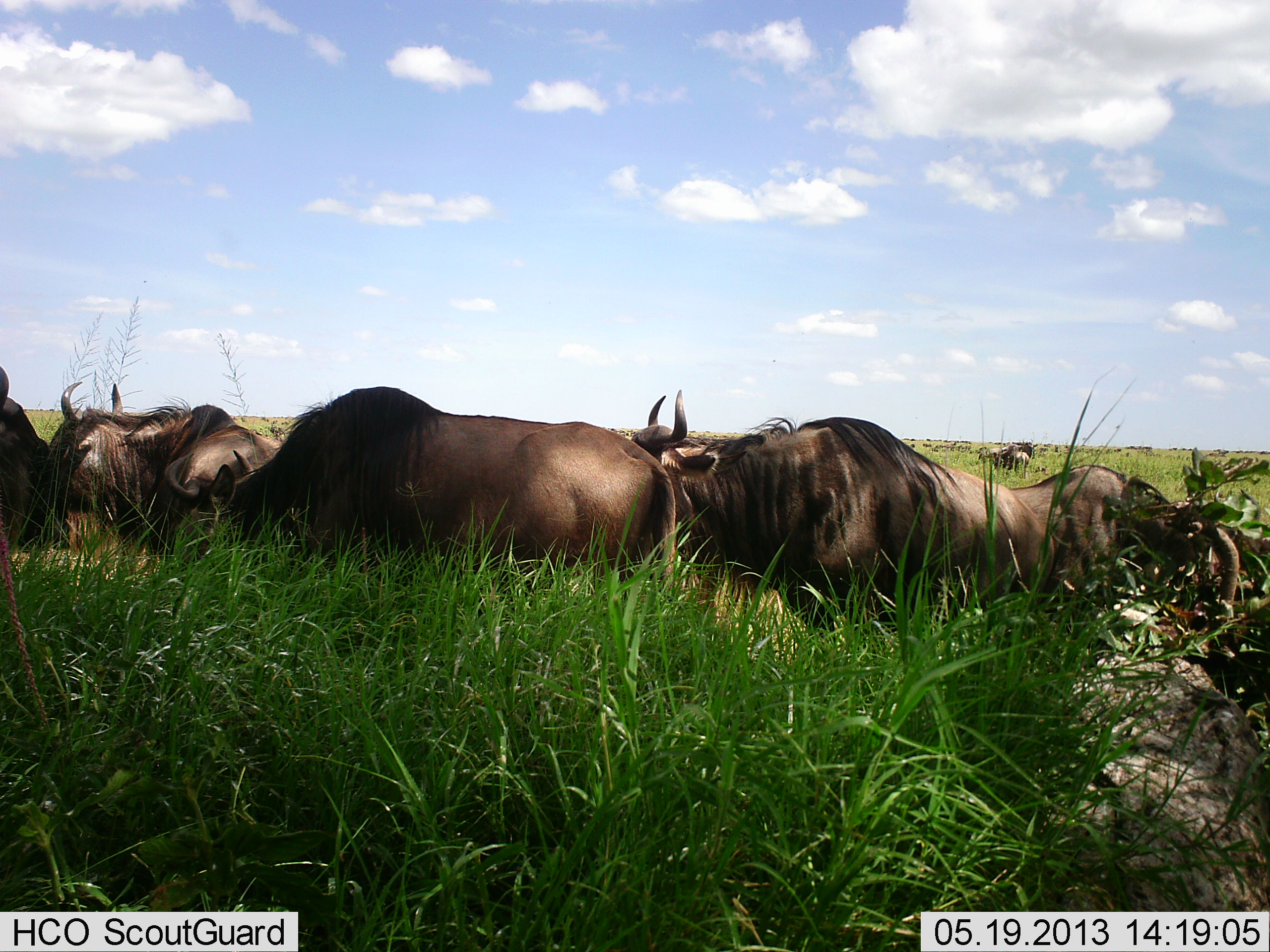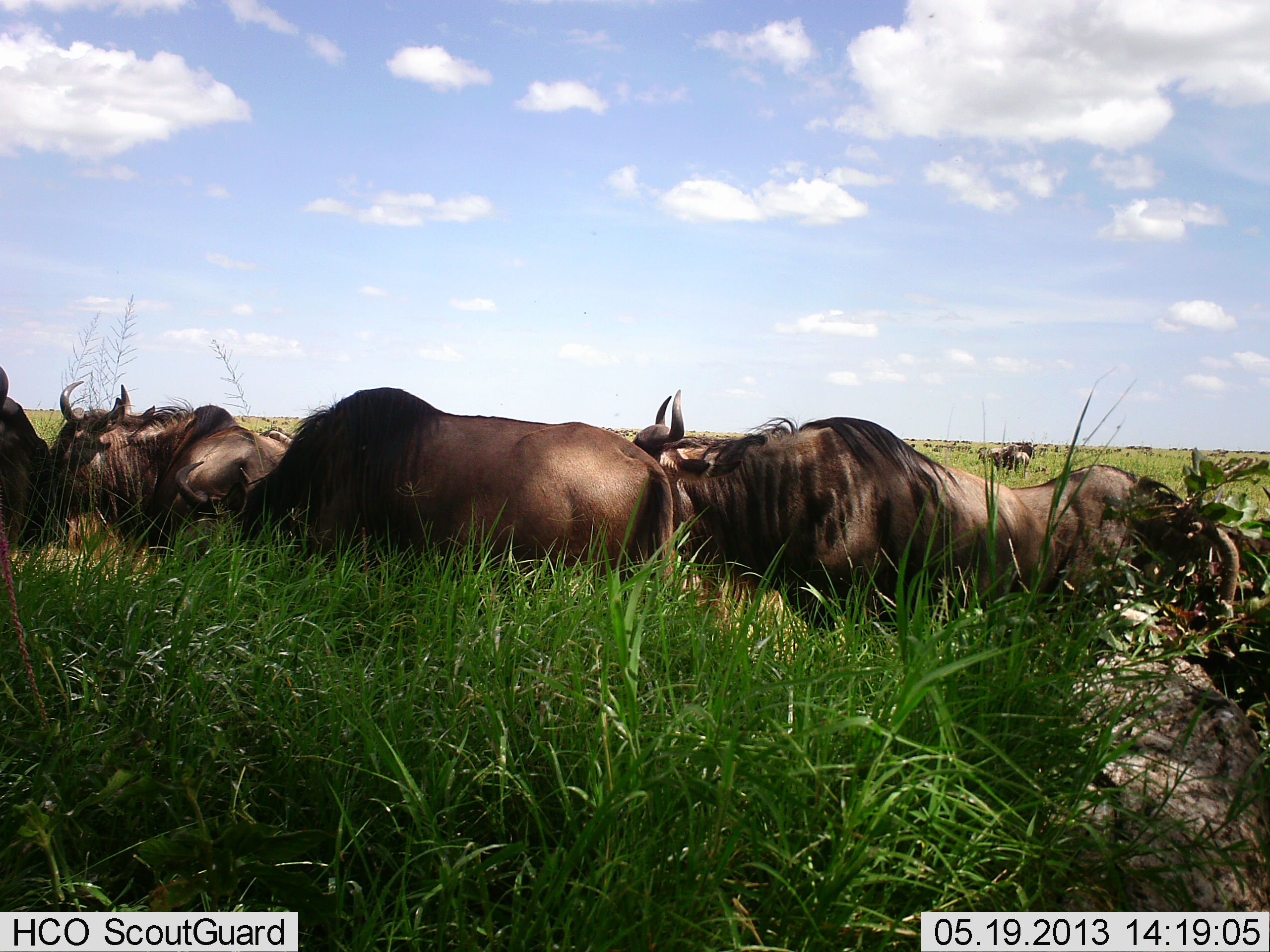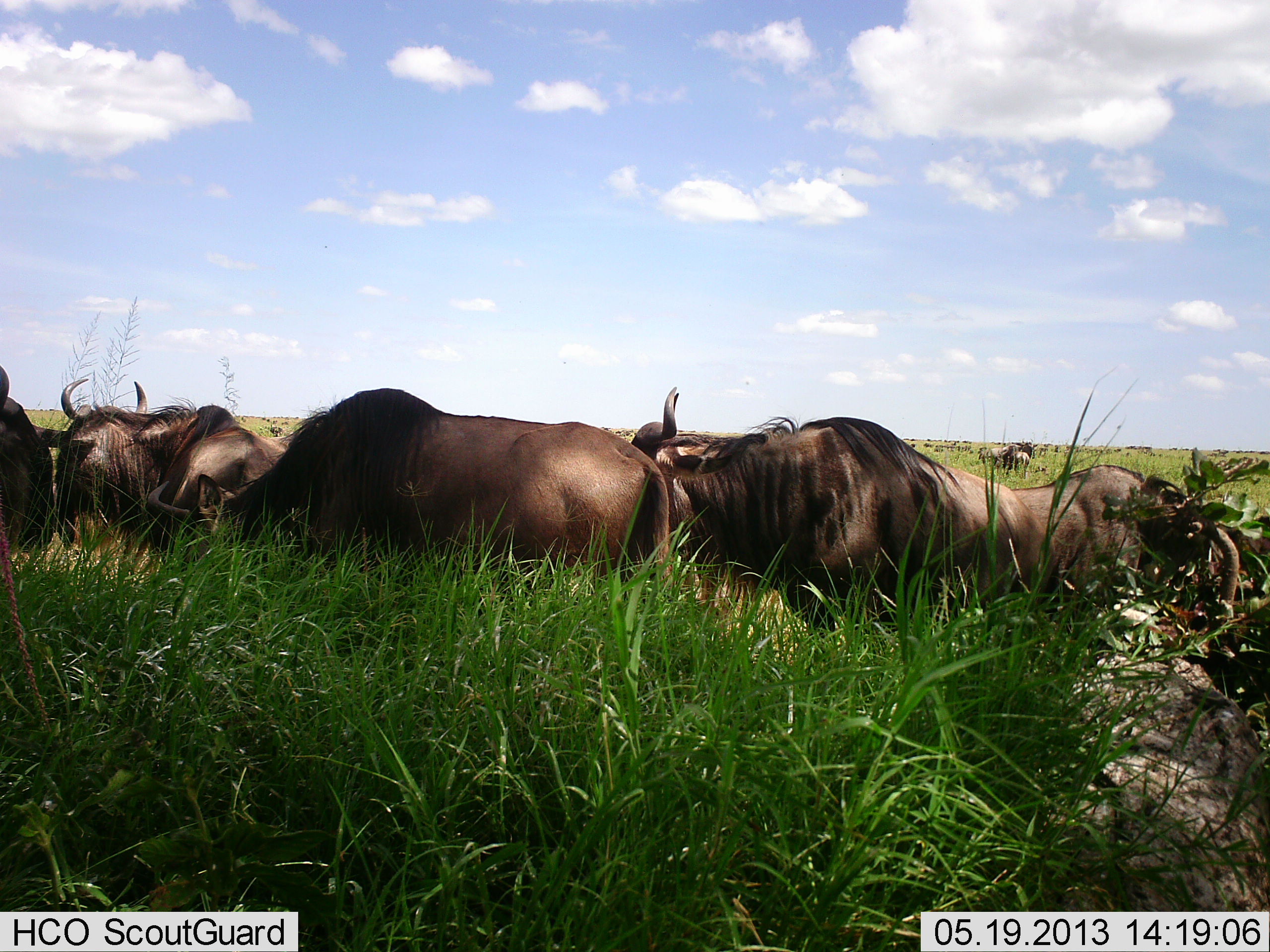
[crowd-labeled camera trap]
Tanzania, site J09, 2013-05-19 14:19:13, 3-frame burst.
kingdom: Animalia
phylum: Chordata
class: Mammalia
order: Artiodactyla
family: Bovidae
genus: Connochaetes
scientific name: Connochaetes taurinus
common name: blue wildebeest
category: wildebeest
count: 7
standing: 36%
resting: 41%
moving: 14%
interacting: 5%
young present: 0%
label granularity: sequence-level